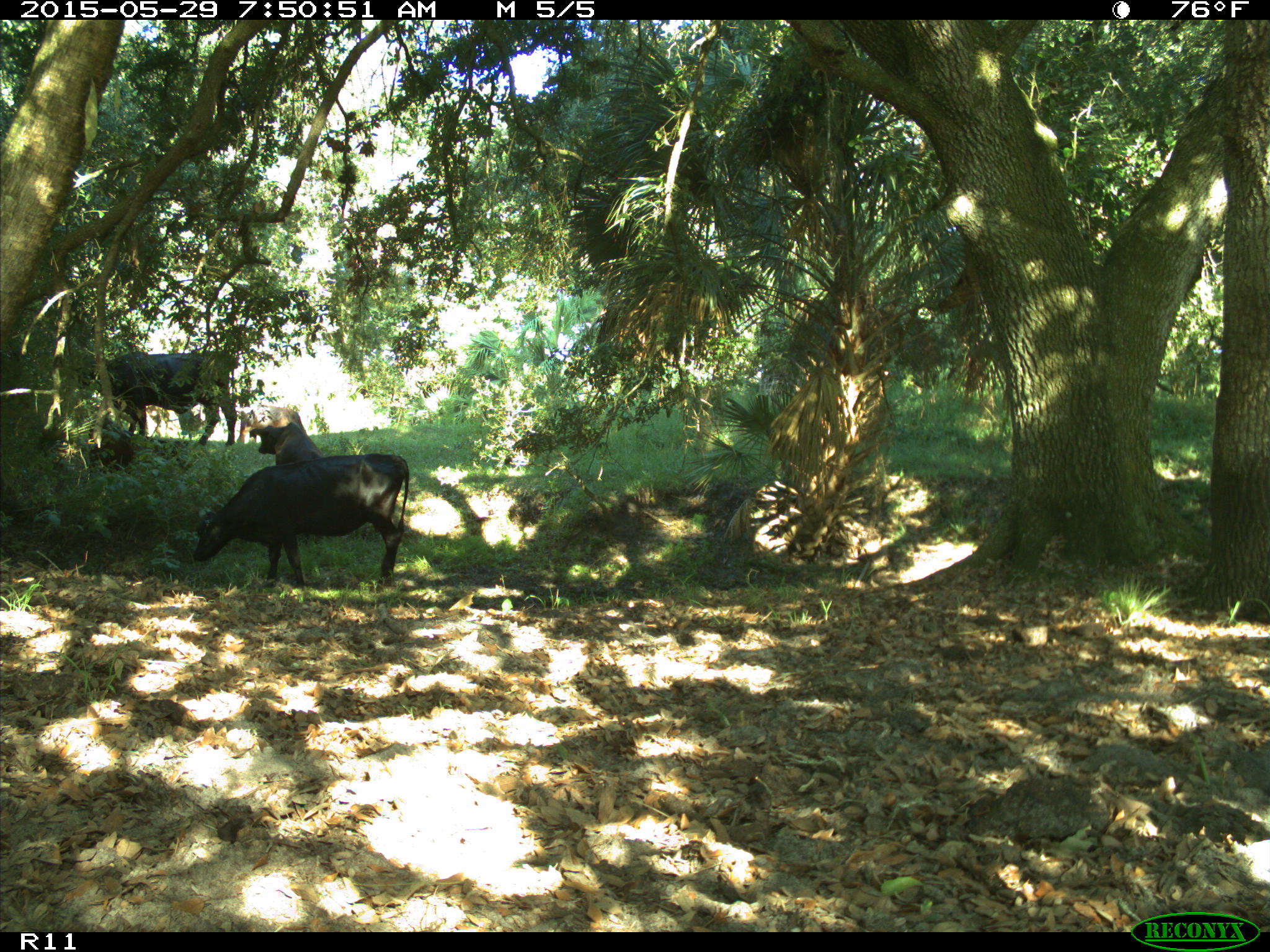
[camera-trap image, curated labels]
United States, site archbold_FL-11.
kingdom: Animalia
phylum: Chordata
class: Mammalia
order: Artiodactyla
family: Bovidae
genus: Bos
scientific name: Bos taurus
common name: domestic cow